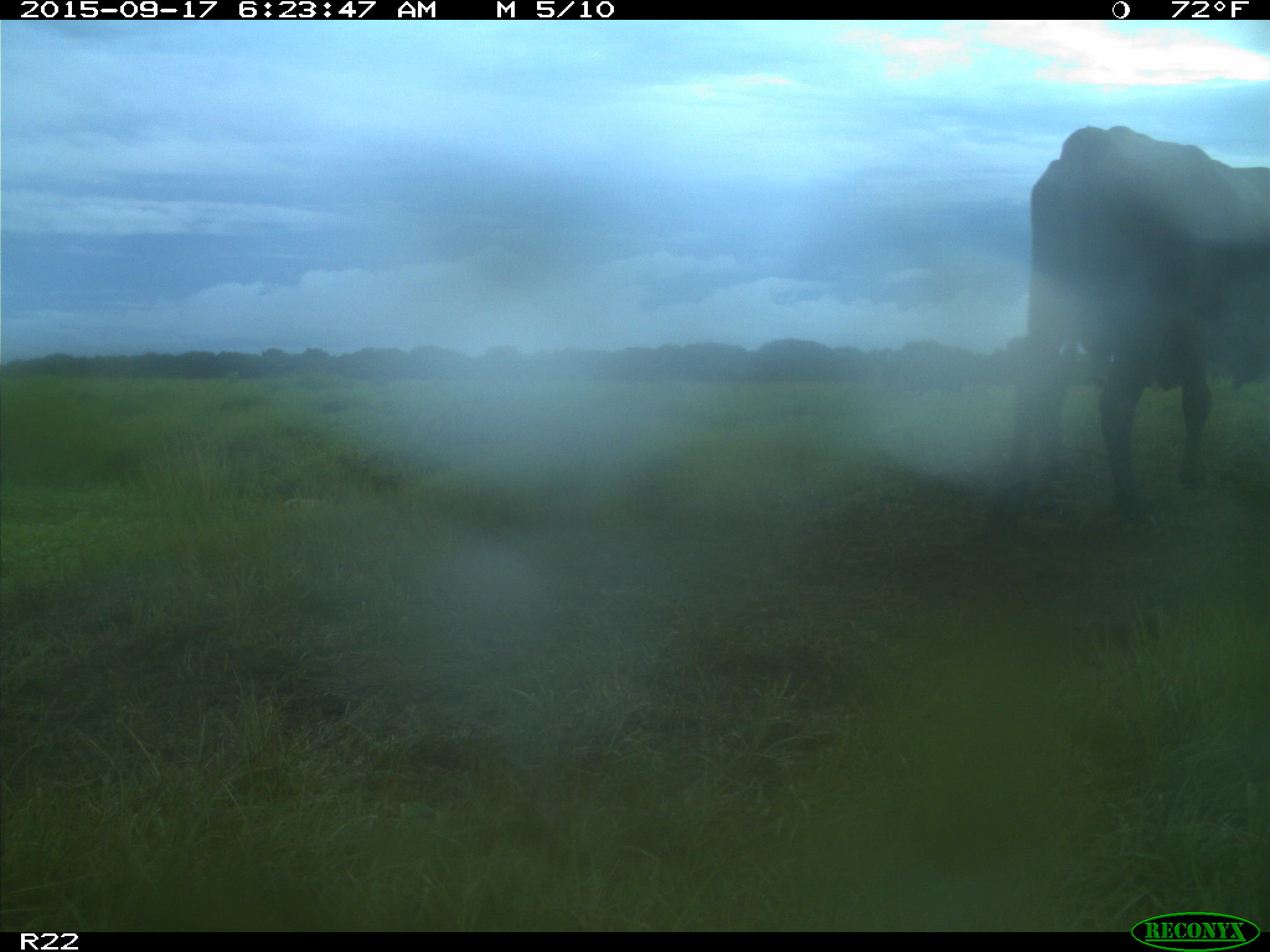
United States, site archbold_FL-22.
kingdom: Animalia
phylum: Chordata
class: Mammalia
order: Artiodactyla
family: Bovidae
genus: Bos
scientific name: Bos taurus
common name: domestic cow